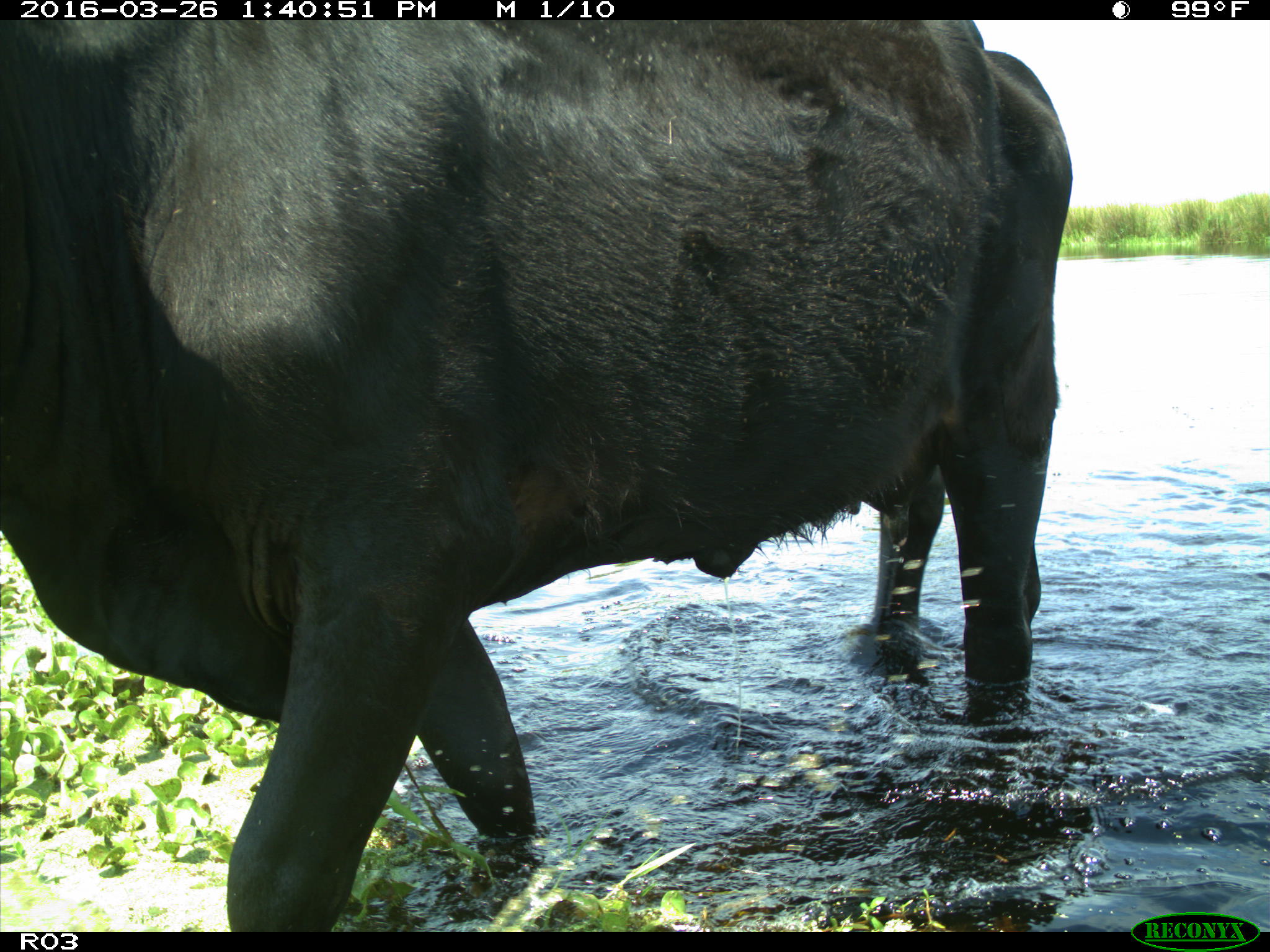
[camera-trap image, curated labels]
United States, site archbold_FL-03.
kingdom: Animalia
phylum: Chordata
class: Mammalia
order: Artiodactyla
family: Bovidae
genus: Bos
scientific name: Bos taurus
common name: domestic cow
Bos taurus (domestic cow).